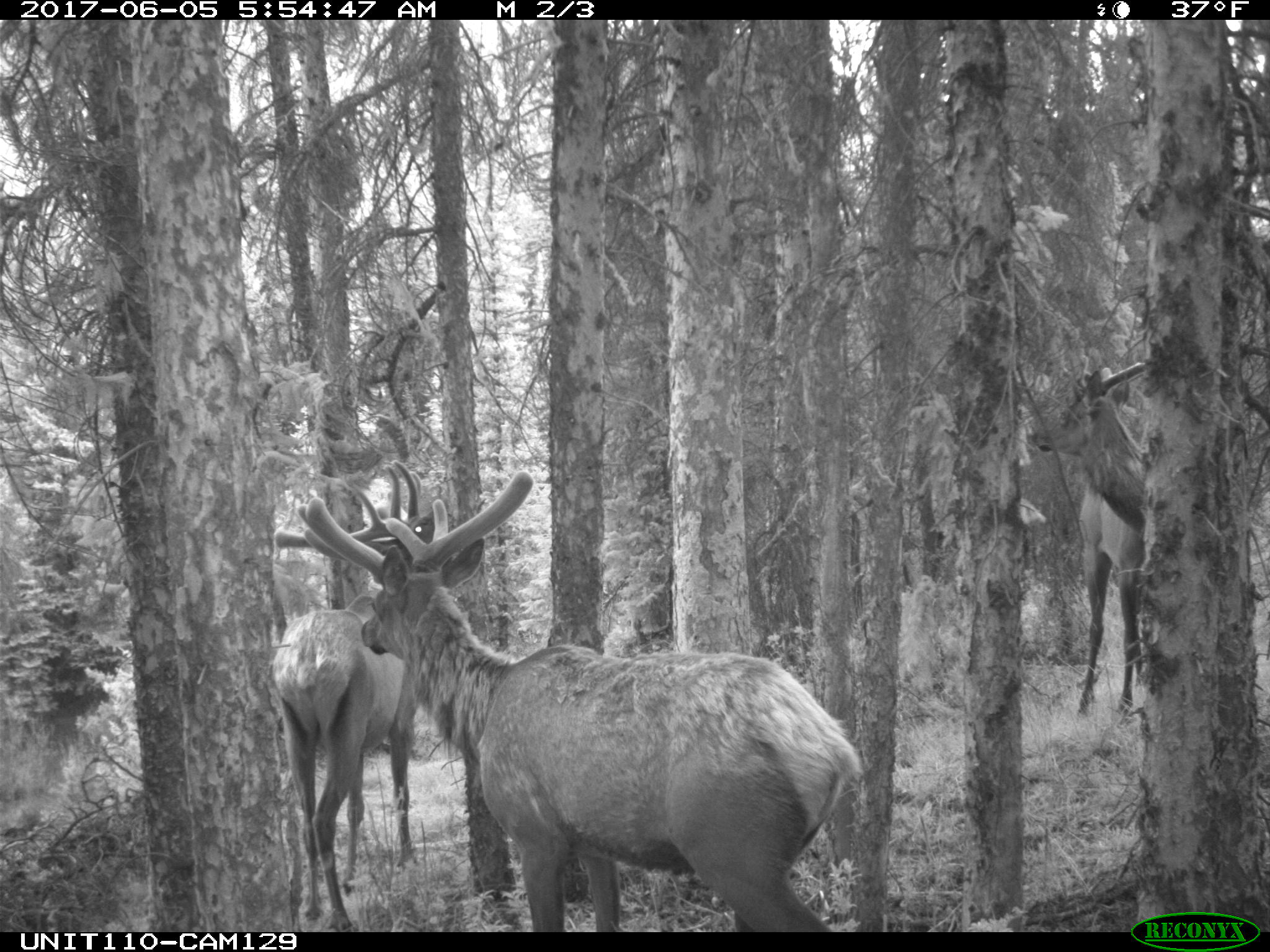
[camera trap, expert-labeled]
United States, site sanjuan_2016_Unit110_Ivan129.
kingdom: Animalia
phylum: Chordata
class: Mammalia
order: Artiodactyla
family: Cervidae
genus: Cervus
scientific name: Cervus elaphus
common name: red deer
Cervus elaphus (red deer).